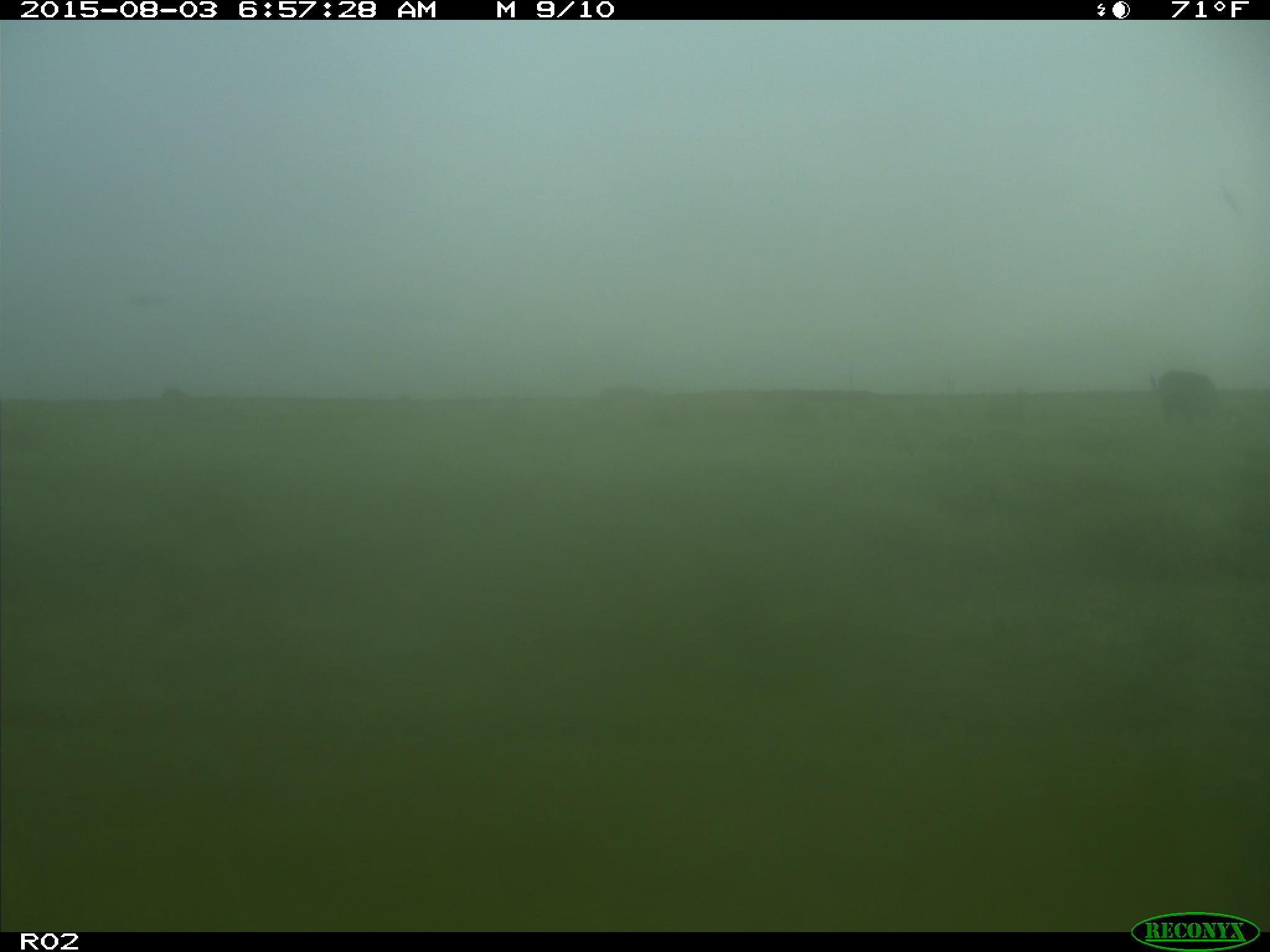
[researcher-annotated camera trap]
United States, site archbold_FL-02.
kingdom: Animalia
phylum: Chordata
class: Mammalia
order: Artiodactyla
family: Bovidae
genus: Bos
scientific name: Bos taurus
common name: domestic cow